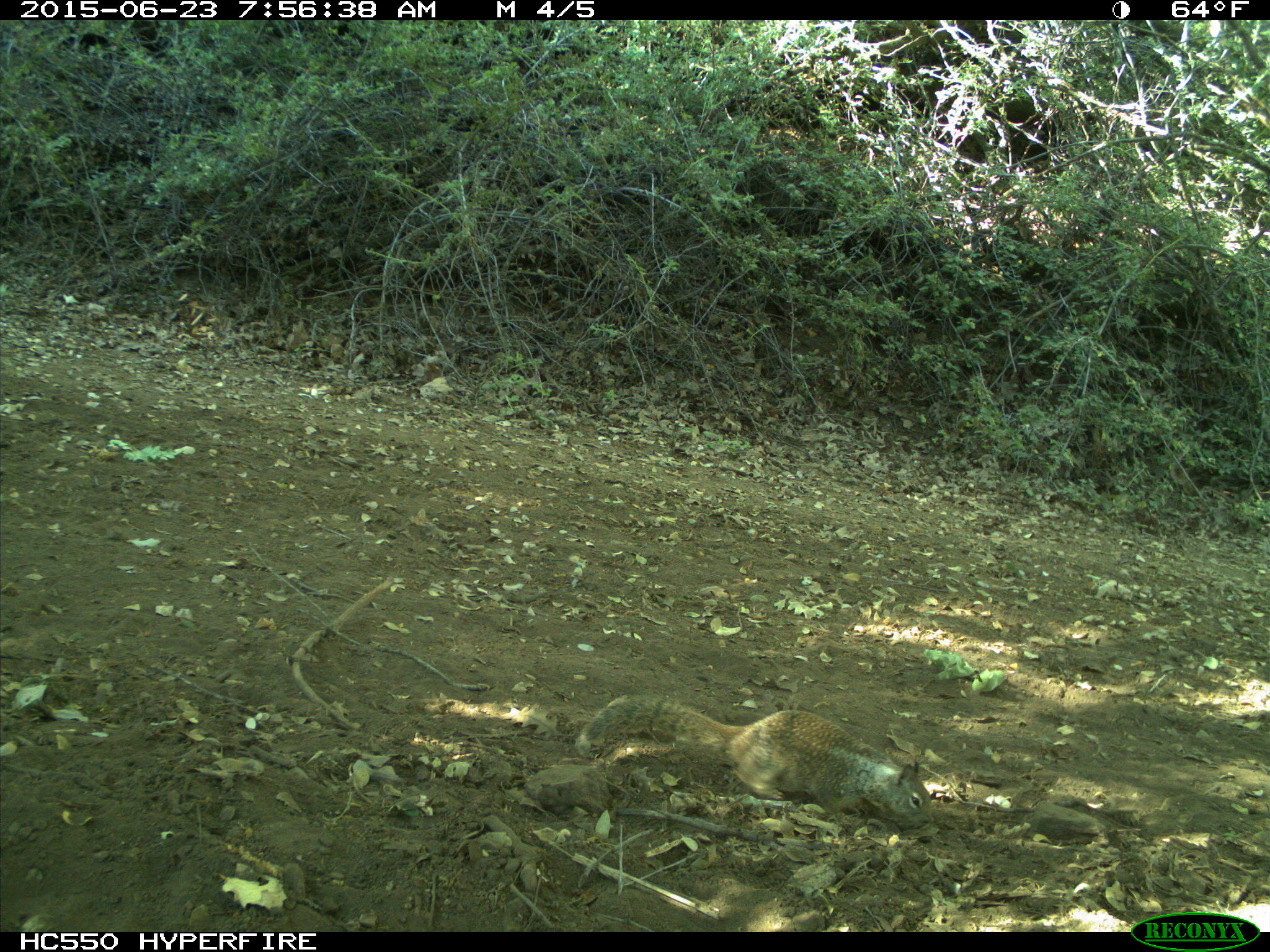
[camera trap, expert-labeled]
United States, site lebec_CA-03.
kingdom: Animalia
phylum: Chordata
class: Mammalia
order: Rodentia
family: Sciuridae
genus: Otospermophilus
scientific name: Otospermophilus beecheyi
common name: california ground squirrel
Otospermophilus beecheyi (california ground squirrel).